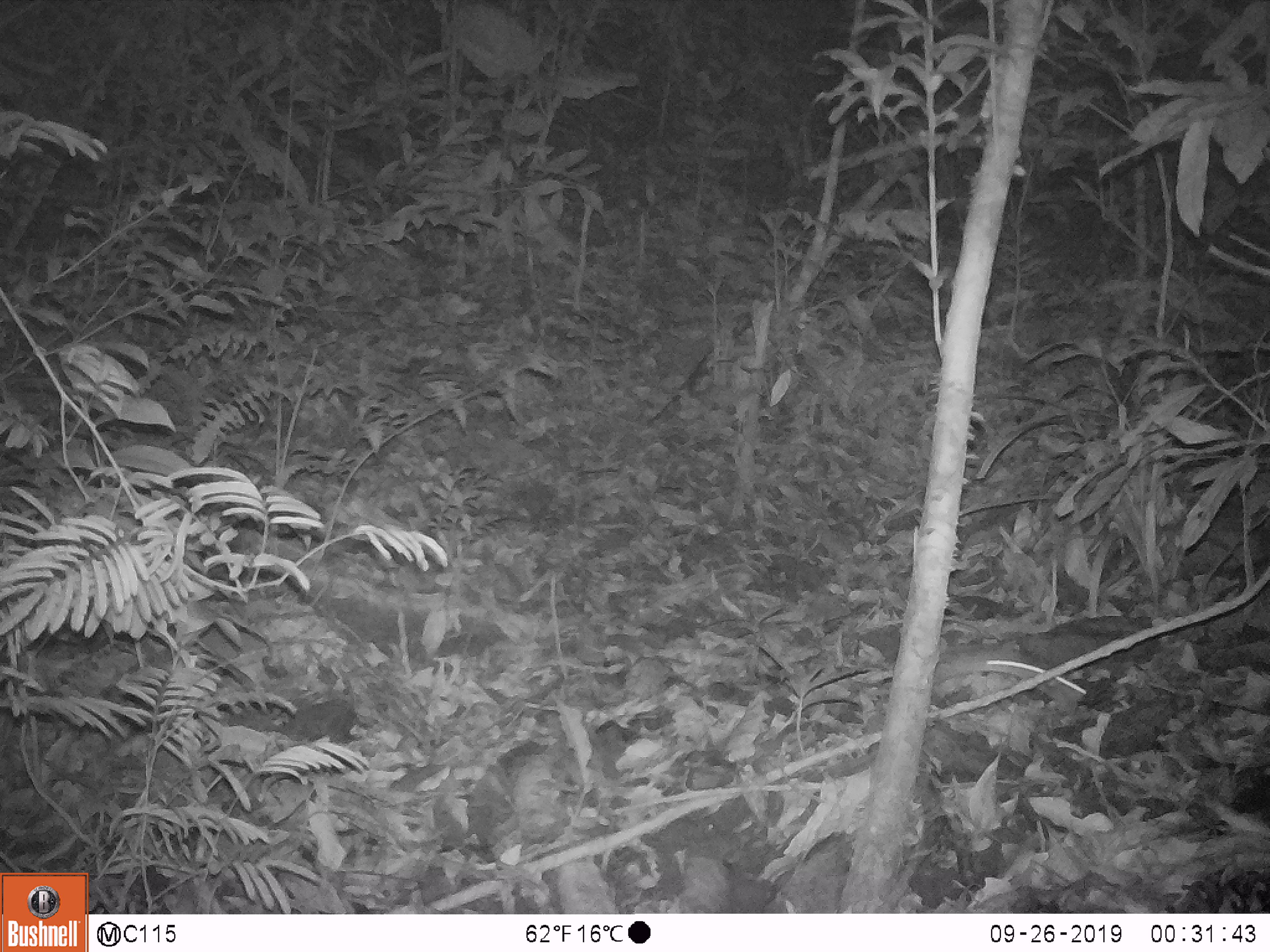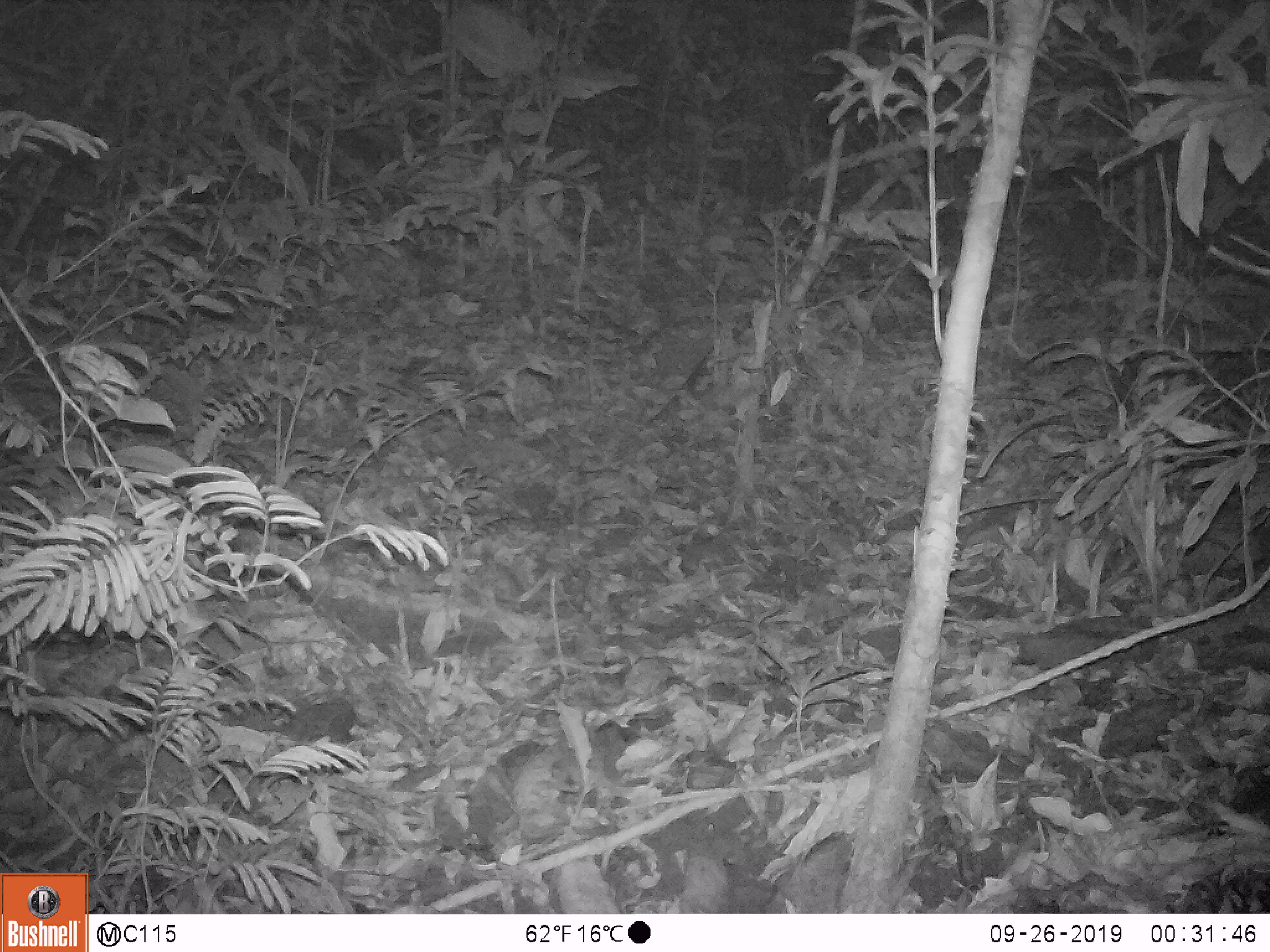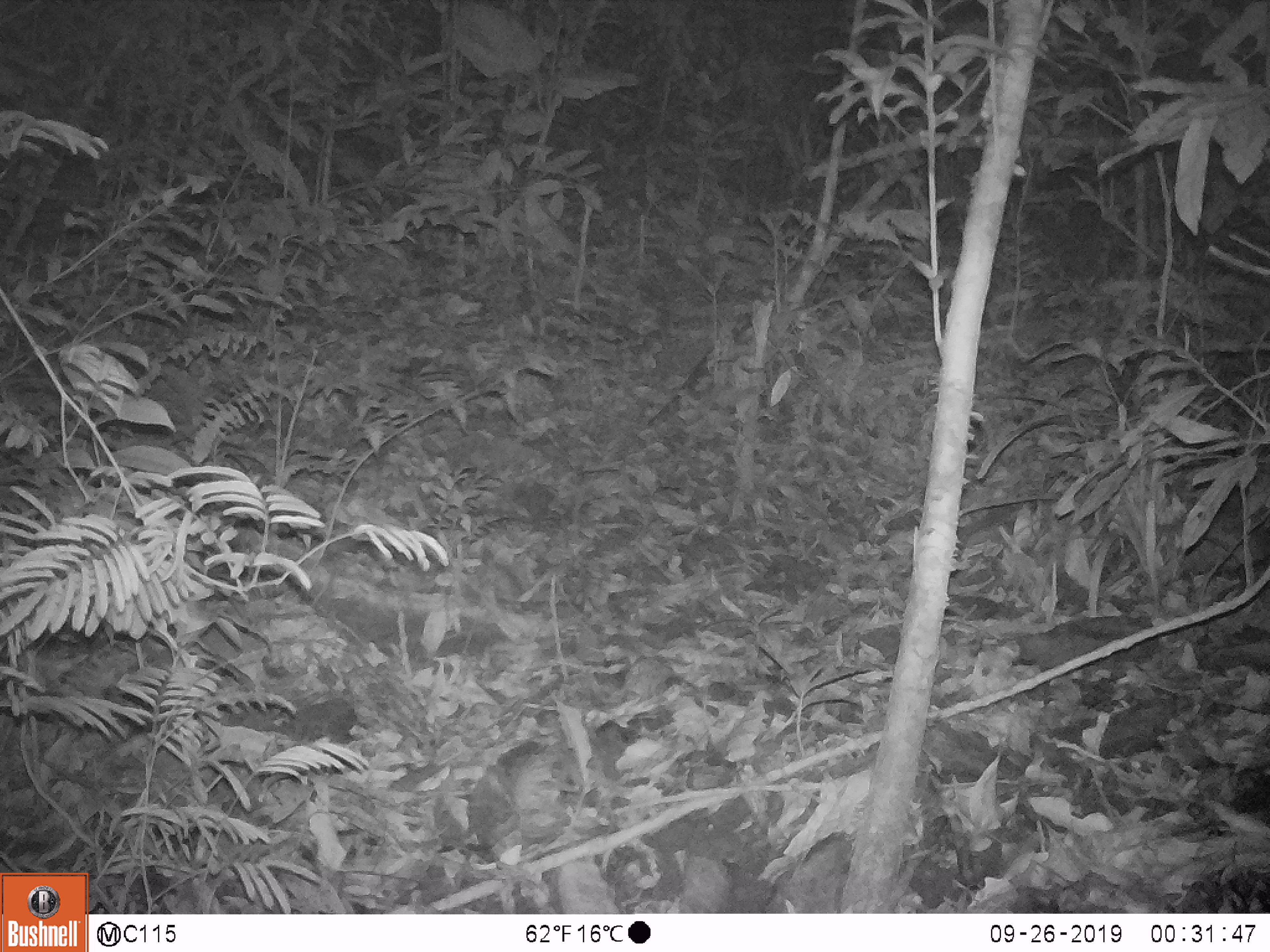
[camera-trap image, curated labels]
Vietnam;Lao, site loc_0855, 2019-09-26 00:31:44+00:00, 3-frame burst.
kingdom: Animalia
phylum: Chordata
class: Mammalia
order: Rodentia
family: Muridae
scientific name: Muridae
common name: old-world mice and rats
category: unidentified murid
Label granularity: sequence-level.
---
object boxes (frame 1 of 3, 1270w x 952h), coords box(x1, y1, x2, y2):
unidentified murid: box(932, 638, 1086, 717)